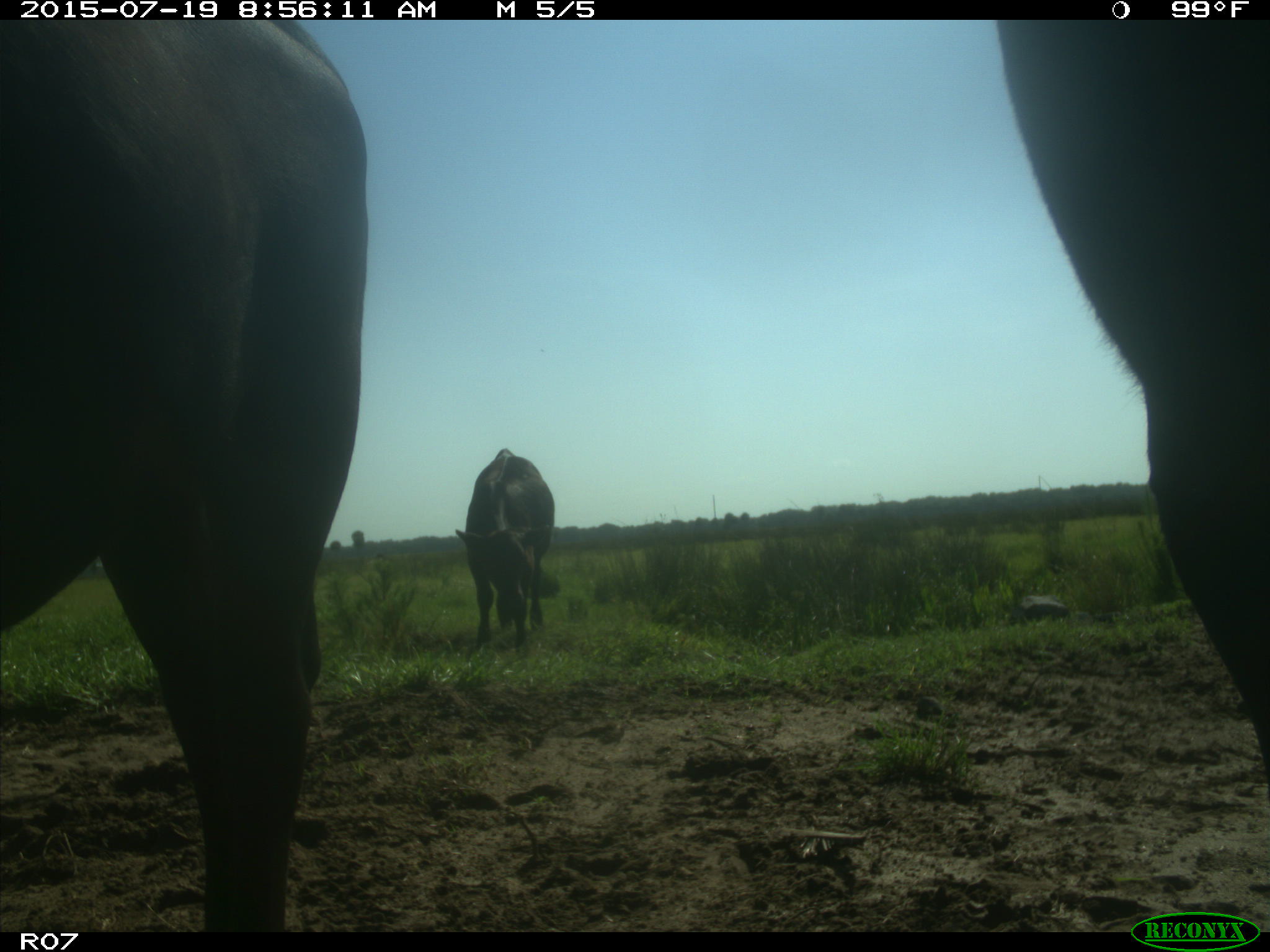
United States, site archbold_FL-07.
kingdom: Animalia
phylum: Chordata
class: Mammalia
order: Artiodactyla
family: Bovidae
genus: Bos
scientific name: Bos taurus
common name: domestic cow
Bos taurus (domestic cow).